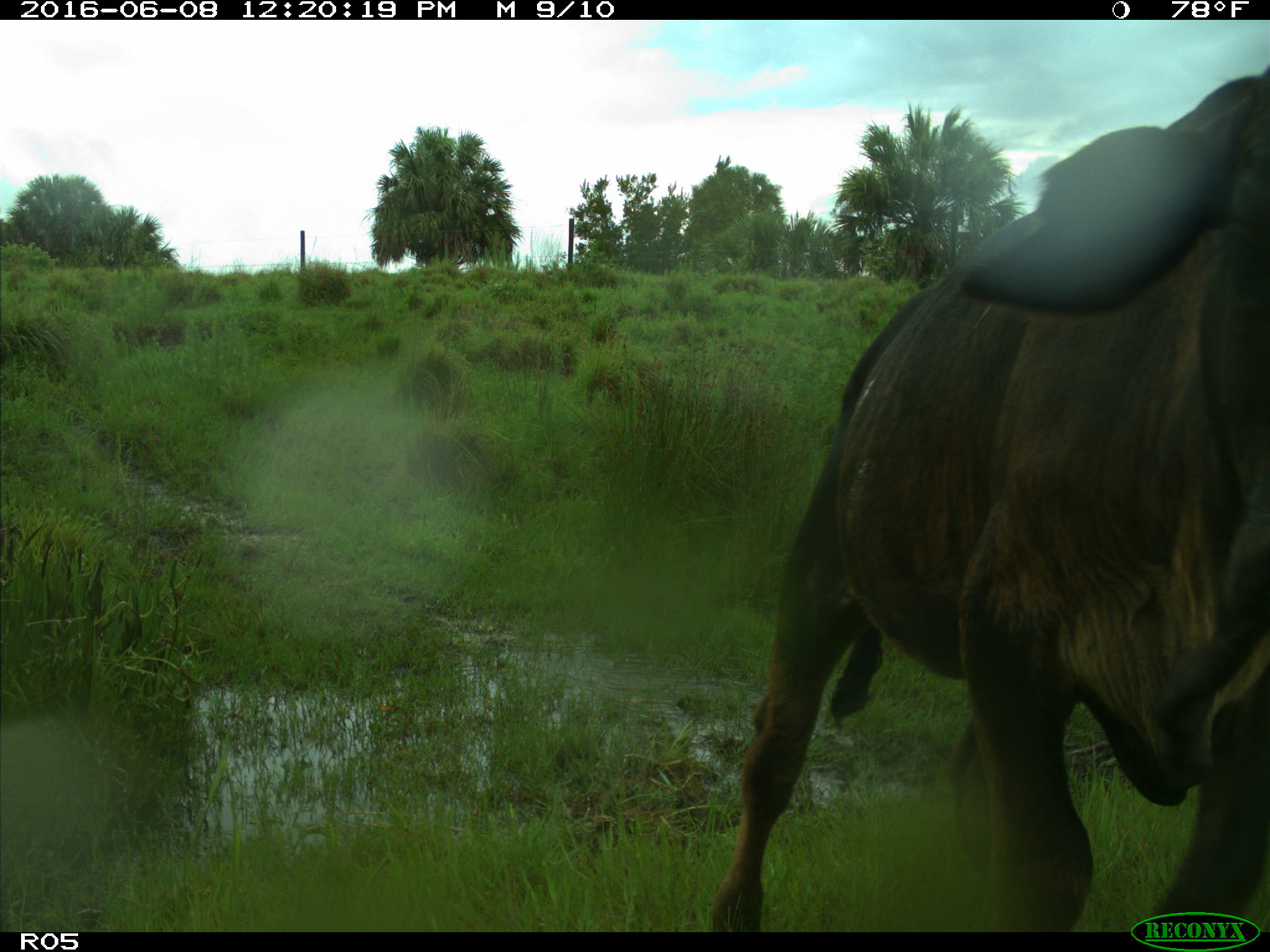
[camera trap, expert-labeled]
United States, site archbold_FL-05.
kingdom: Animalia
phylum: Chordata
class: Mammalia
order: Artiodactyla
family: Bovidae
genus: Bos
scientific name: Bos taurus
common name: domestic cow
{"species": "Bos taurus (domestic cow)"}